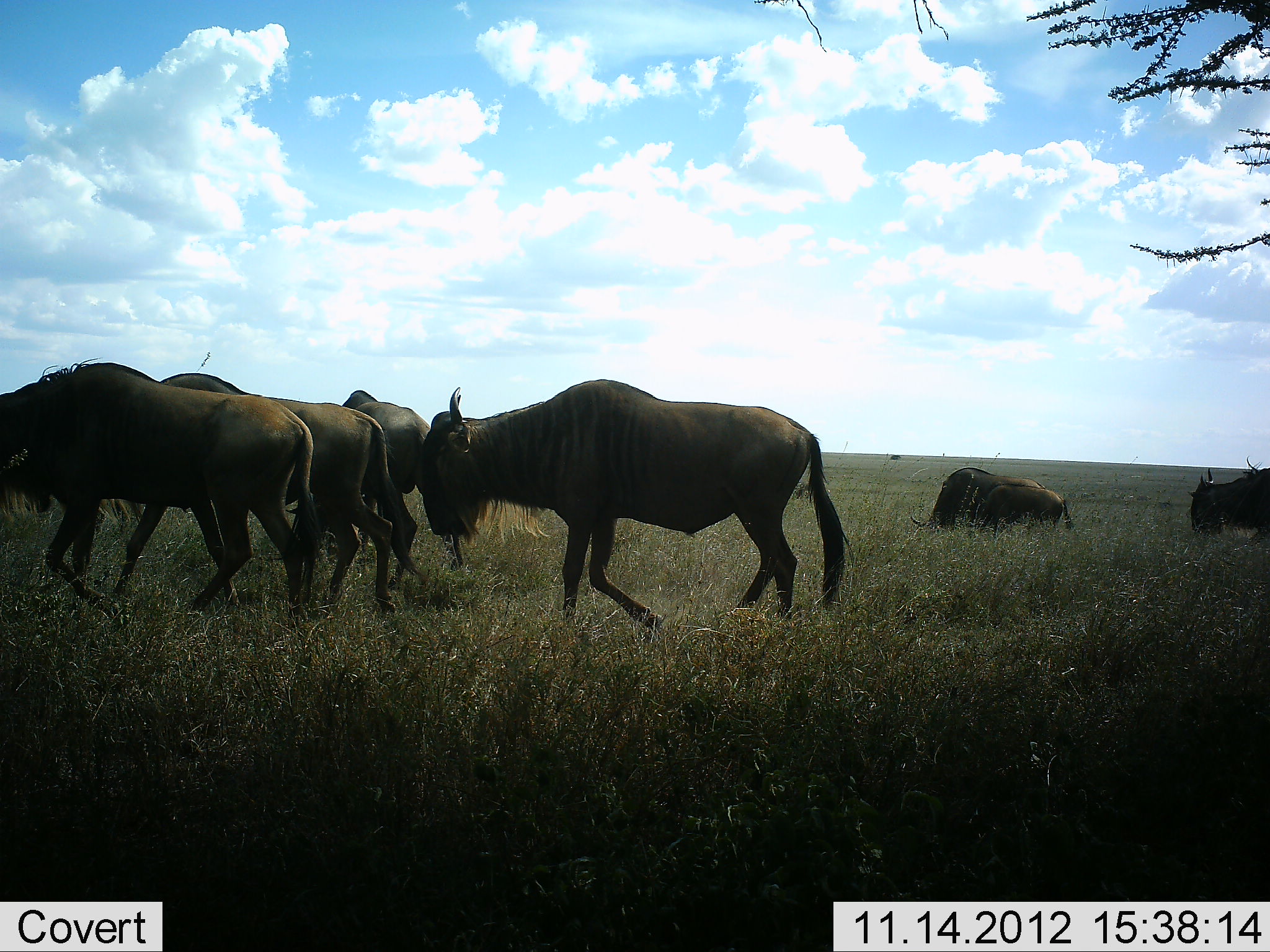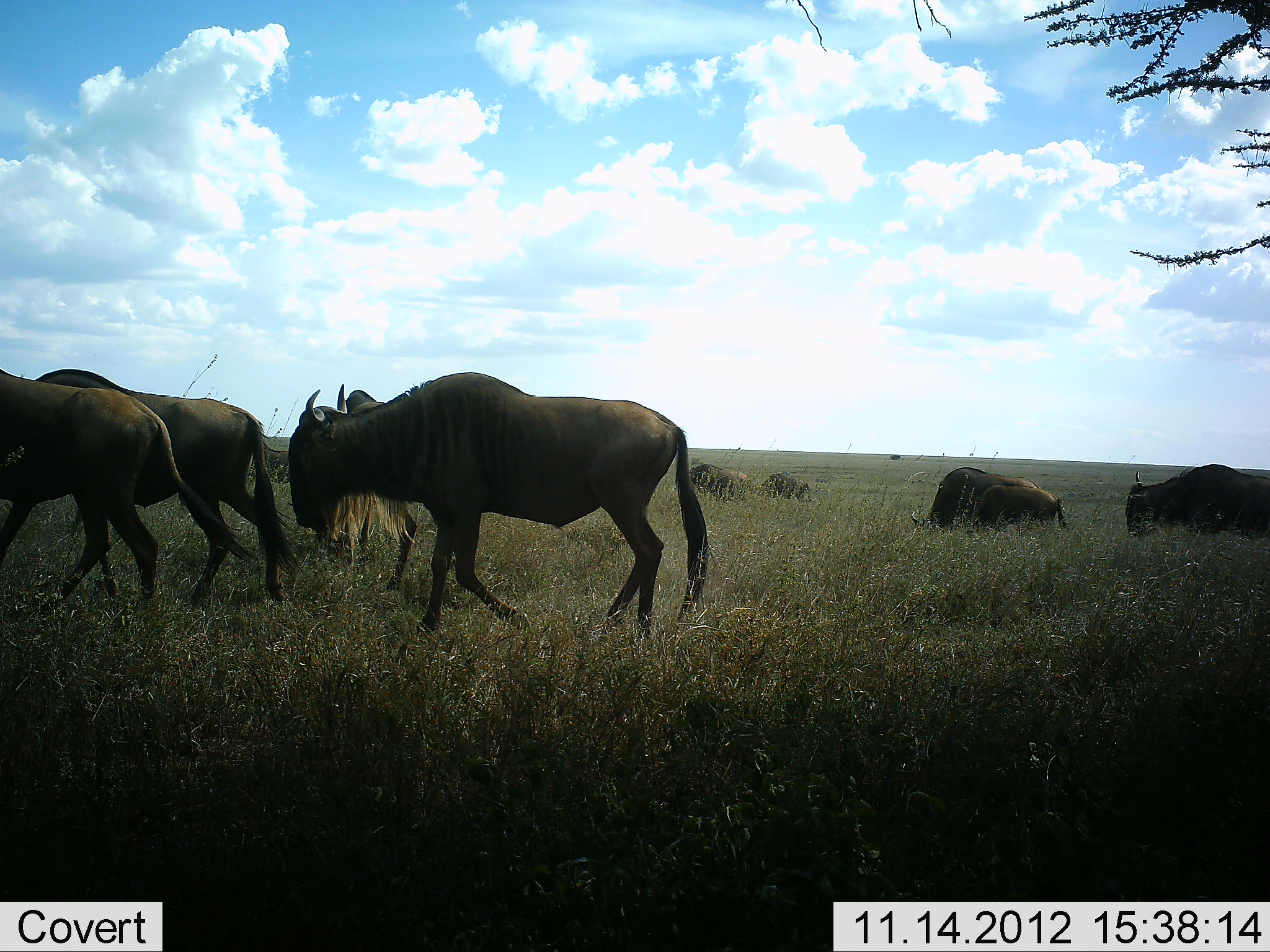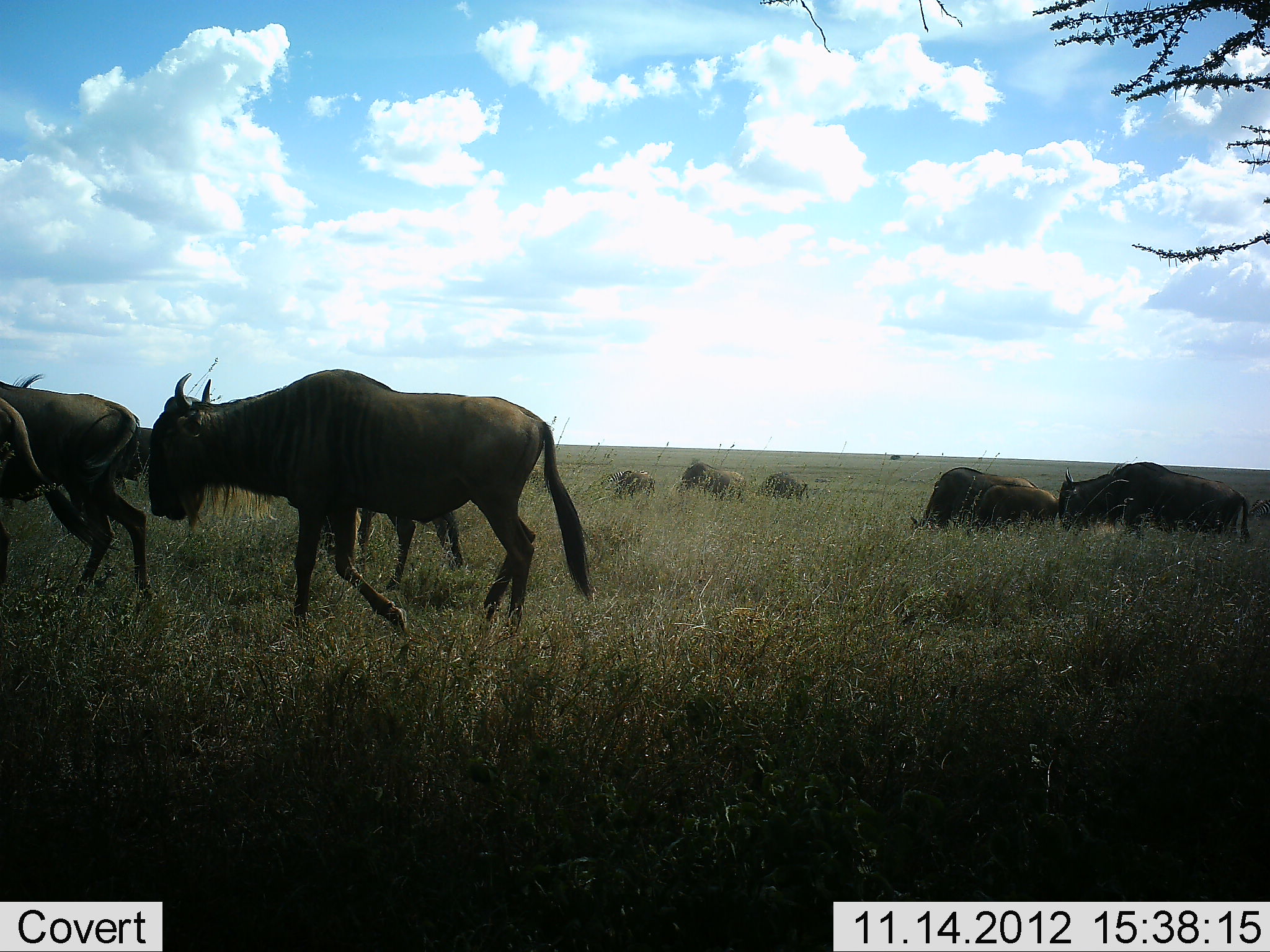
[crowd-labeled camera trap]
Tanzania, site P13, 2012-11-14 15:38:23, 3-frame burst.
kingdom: Animalia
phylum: Chordata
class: Mammalia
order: Artiodactyla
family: Bovidae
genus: Connochaetes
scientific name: Connochaetes taurinus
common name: blue wildebeest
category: wildebeest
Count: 9.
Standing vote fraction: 10%.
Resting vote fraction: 0%.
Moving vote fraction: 100%.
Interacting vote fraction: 0%.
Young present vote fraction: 20%.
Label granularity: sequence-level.